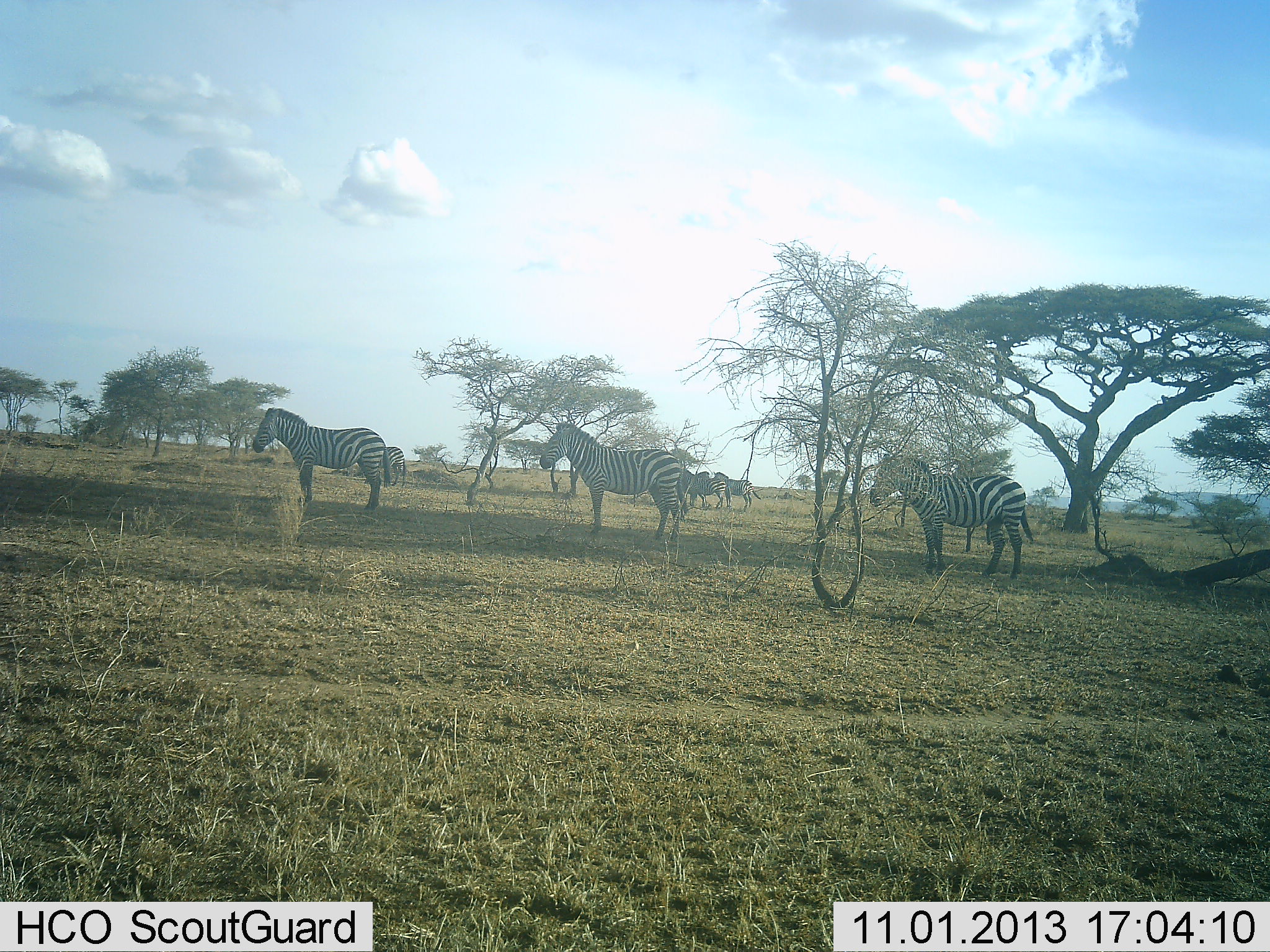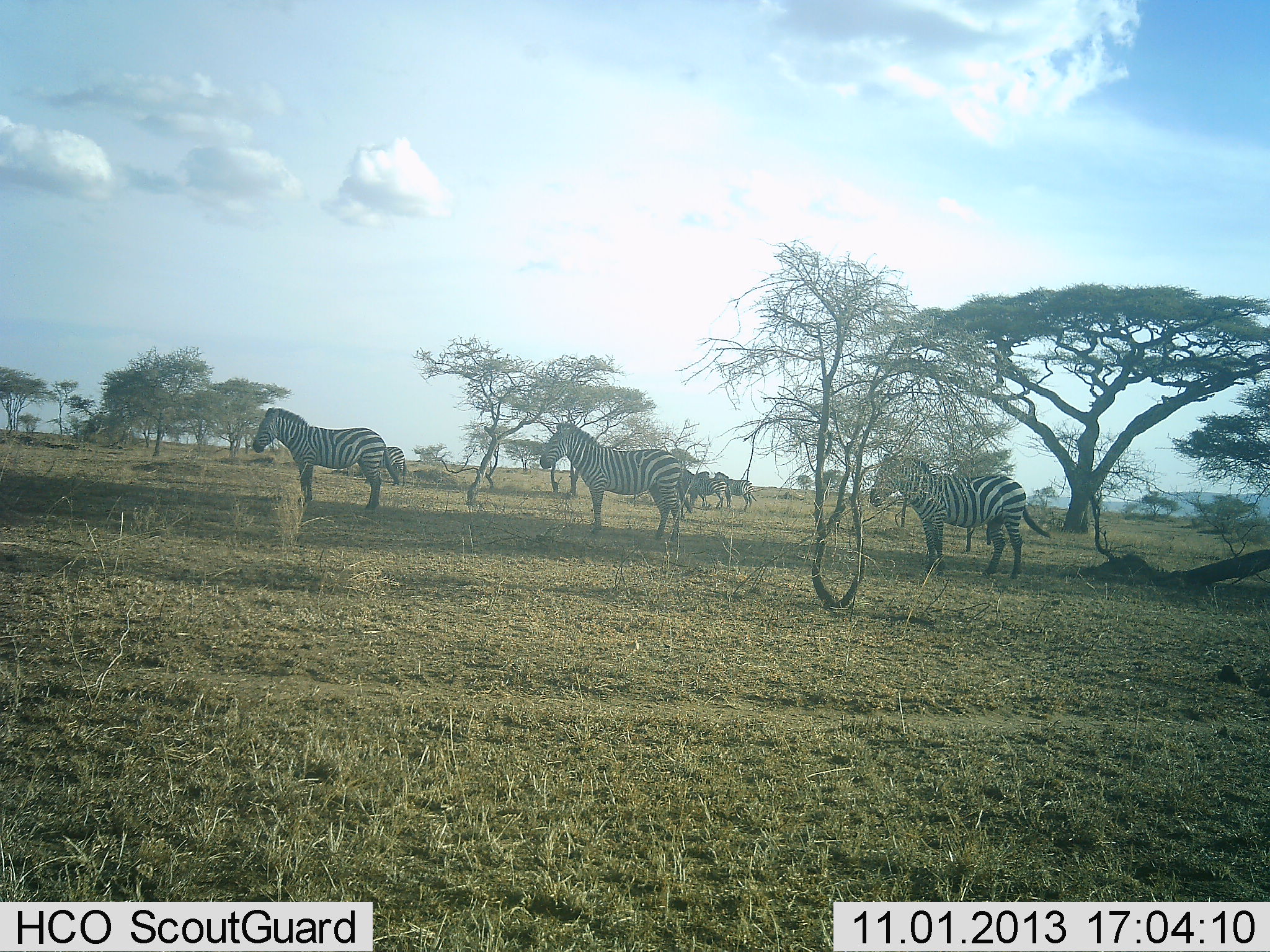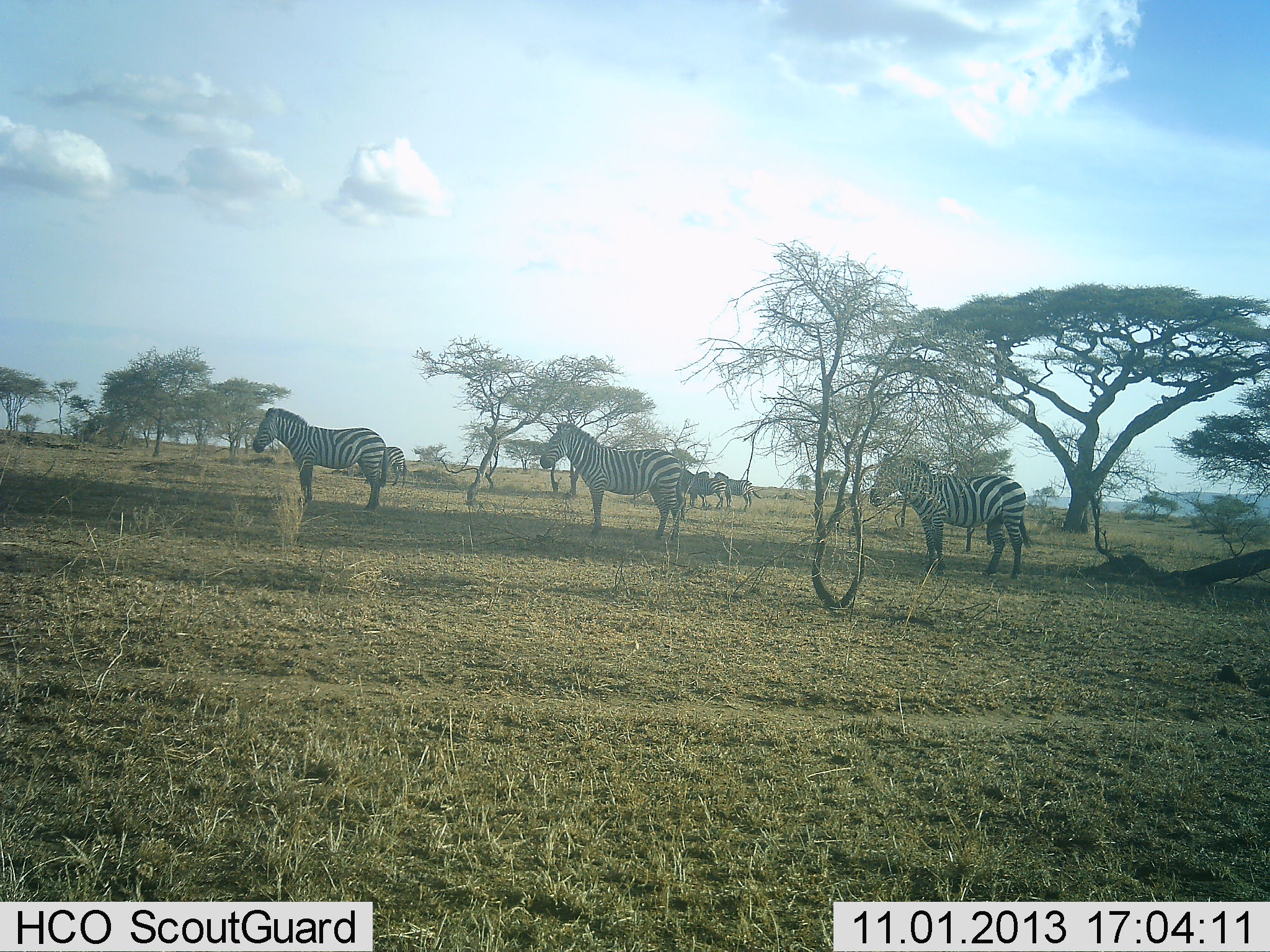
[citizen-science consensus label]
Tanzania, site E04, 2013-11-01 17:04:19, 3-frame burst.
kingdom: Animalia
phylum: Chordata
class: Mammalia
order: Perissodactyla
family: Equidae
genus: Equus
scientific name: Equus quagga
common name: plains zebra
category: zebra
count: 6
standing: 100%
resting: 10%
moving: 10%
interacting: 0%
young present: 0%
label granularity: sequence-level